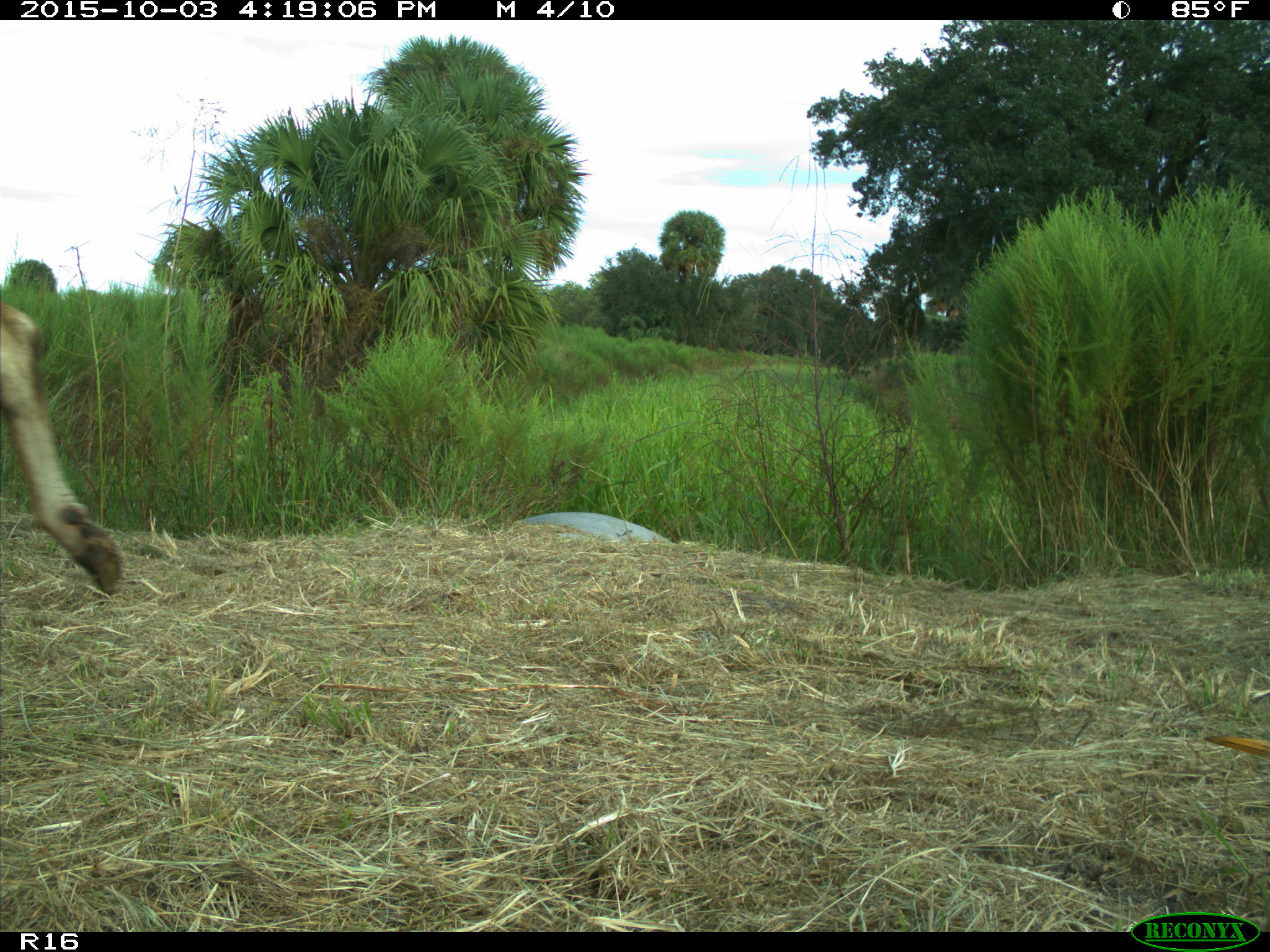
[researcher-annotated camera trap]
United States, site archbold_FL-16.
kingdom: Animalia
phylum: Chordata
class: Mammalia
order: Artiodactyla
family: Bovidae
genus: Bos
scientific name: Bos taurus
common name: domestic cow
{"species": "Bos taurus (domestic cow)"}